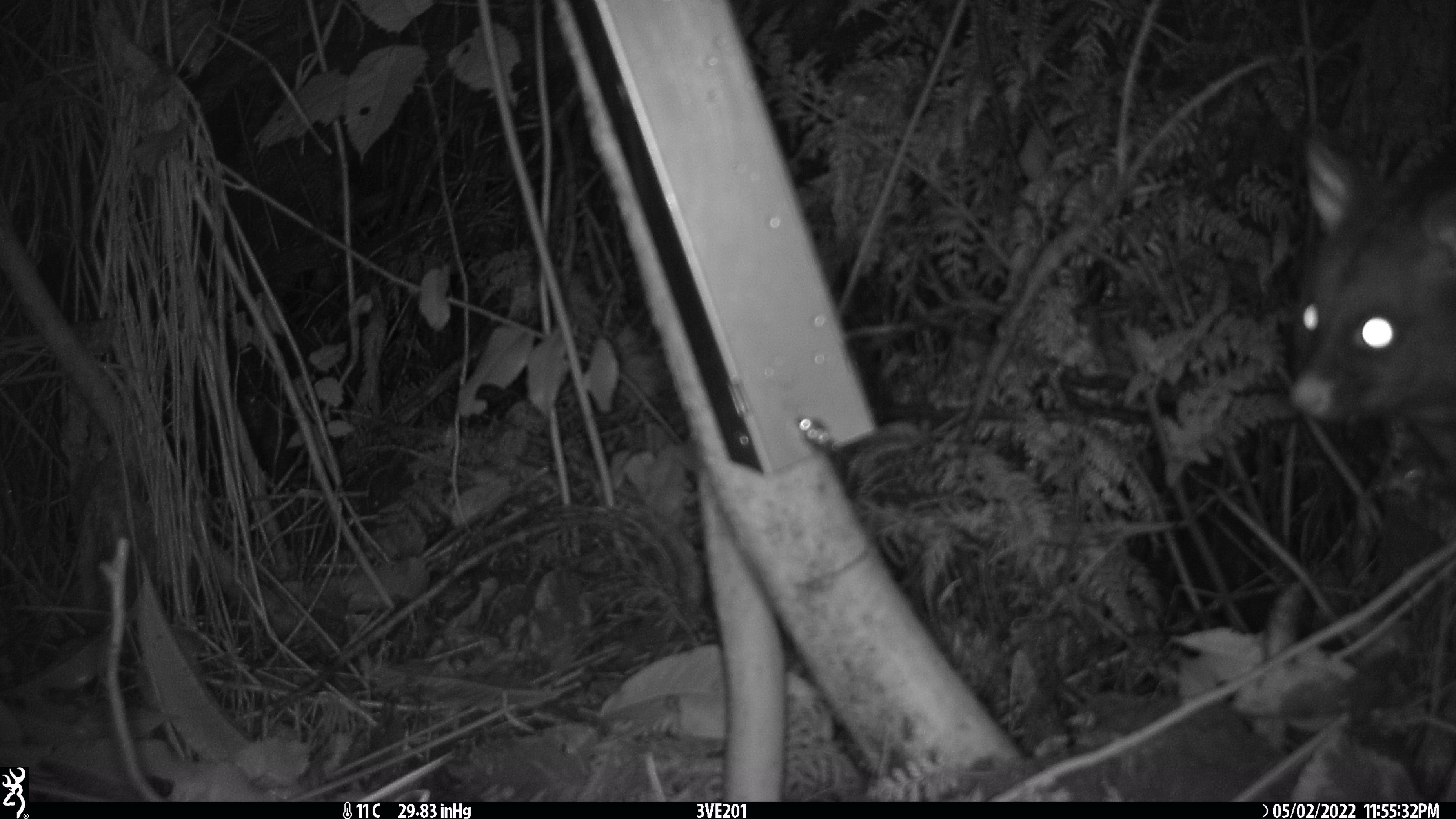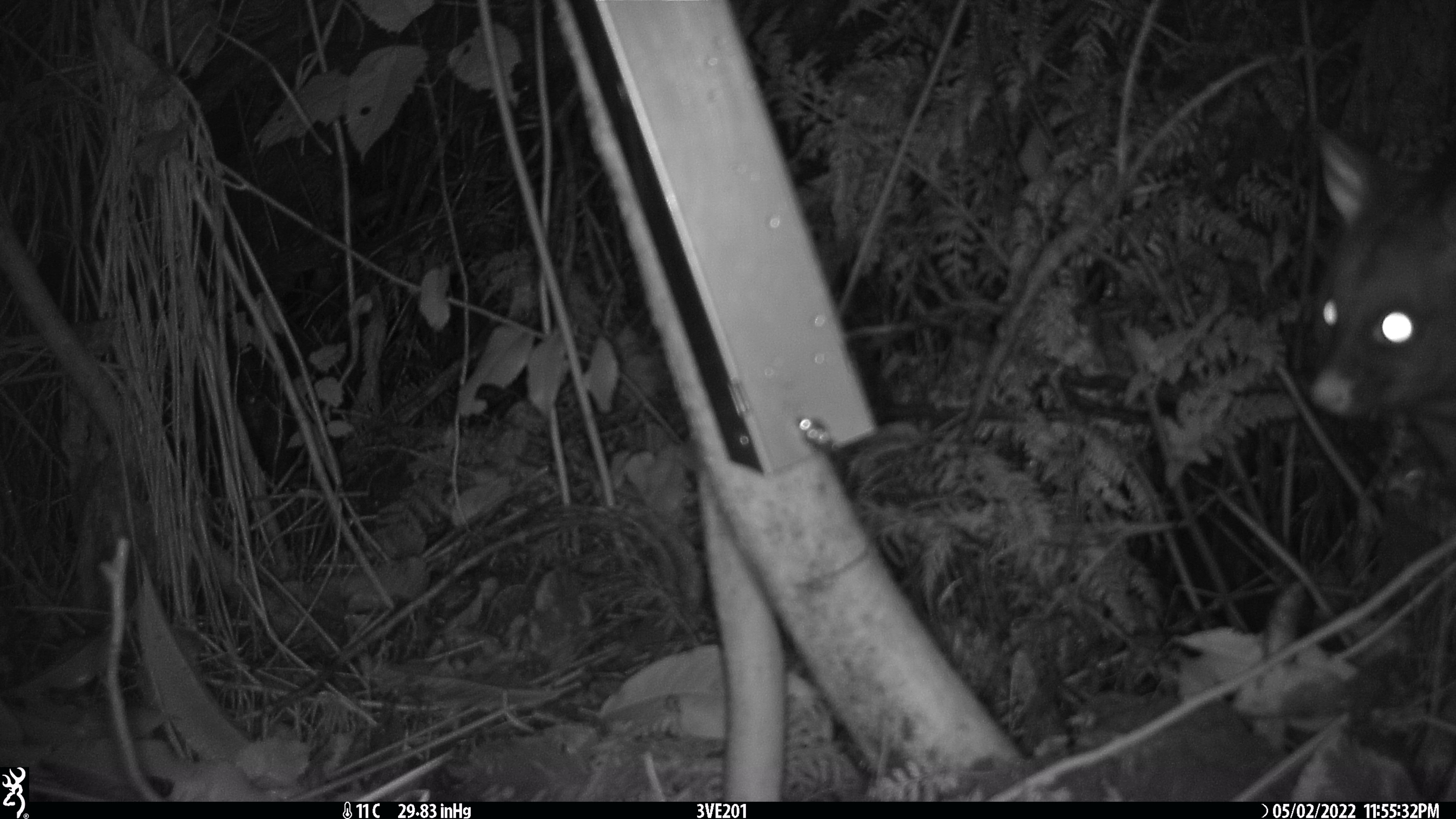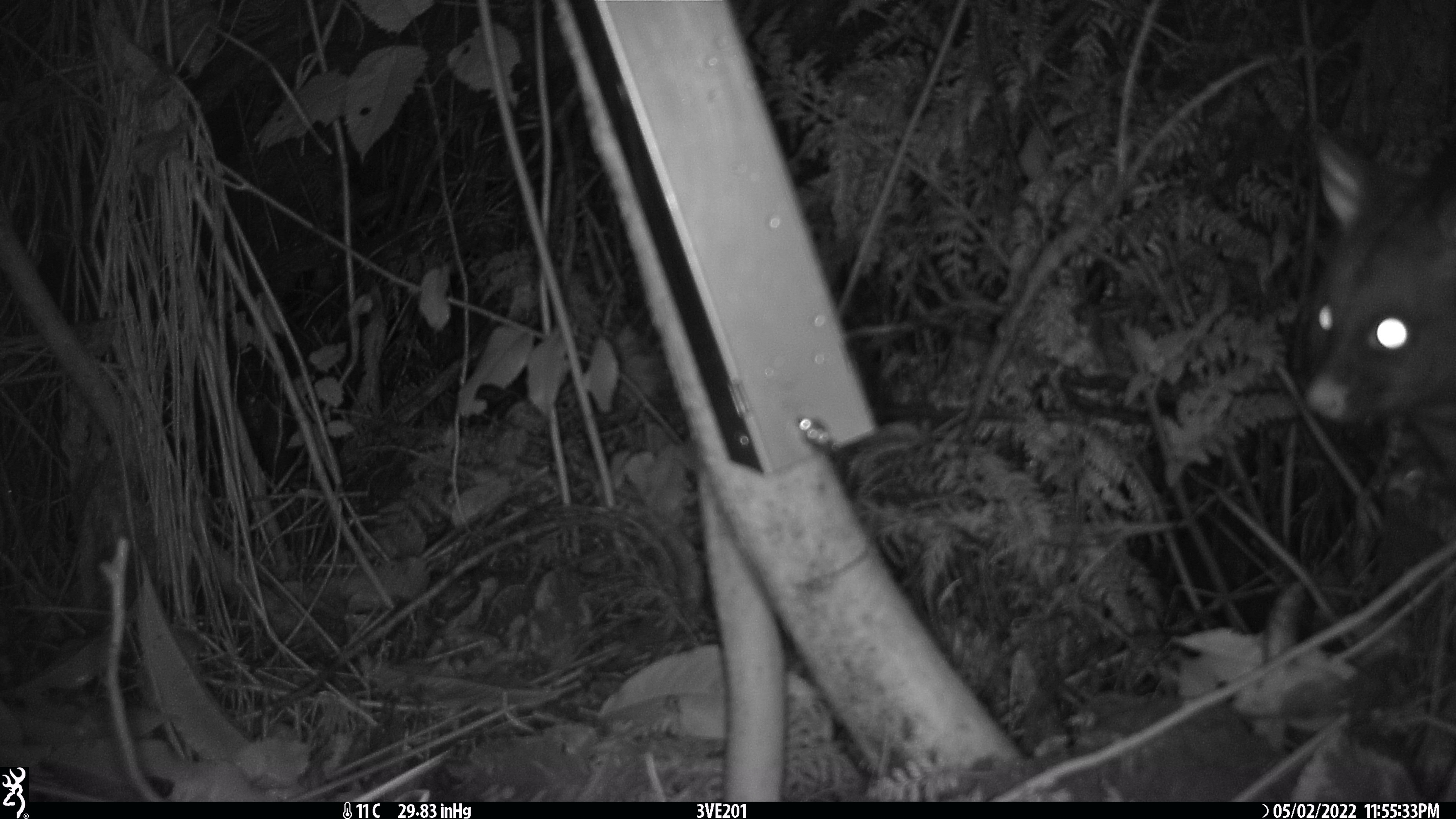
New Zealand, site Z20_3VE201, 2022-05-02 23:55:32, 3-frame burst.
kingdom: Animalia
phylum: Chordata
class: Mammalia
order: Diprotodontia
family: Phalangeridae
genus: Trichosurus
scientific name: Trichosurus vulpecula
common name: common brushtail possum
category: possum